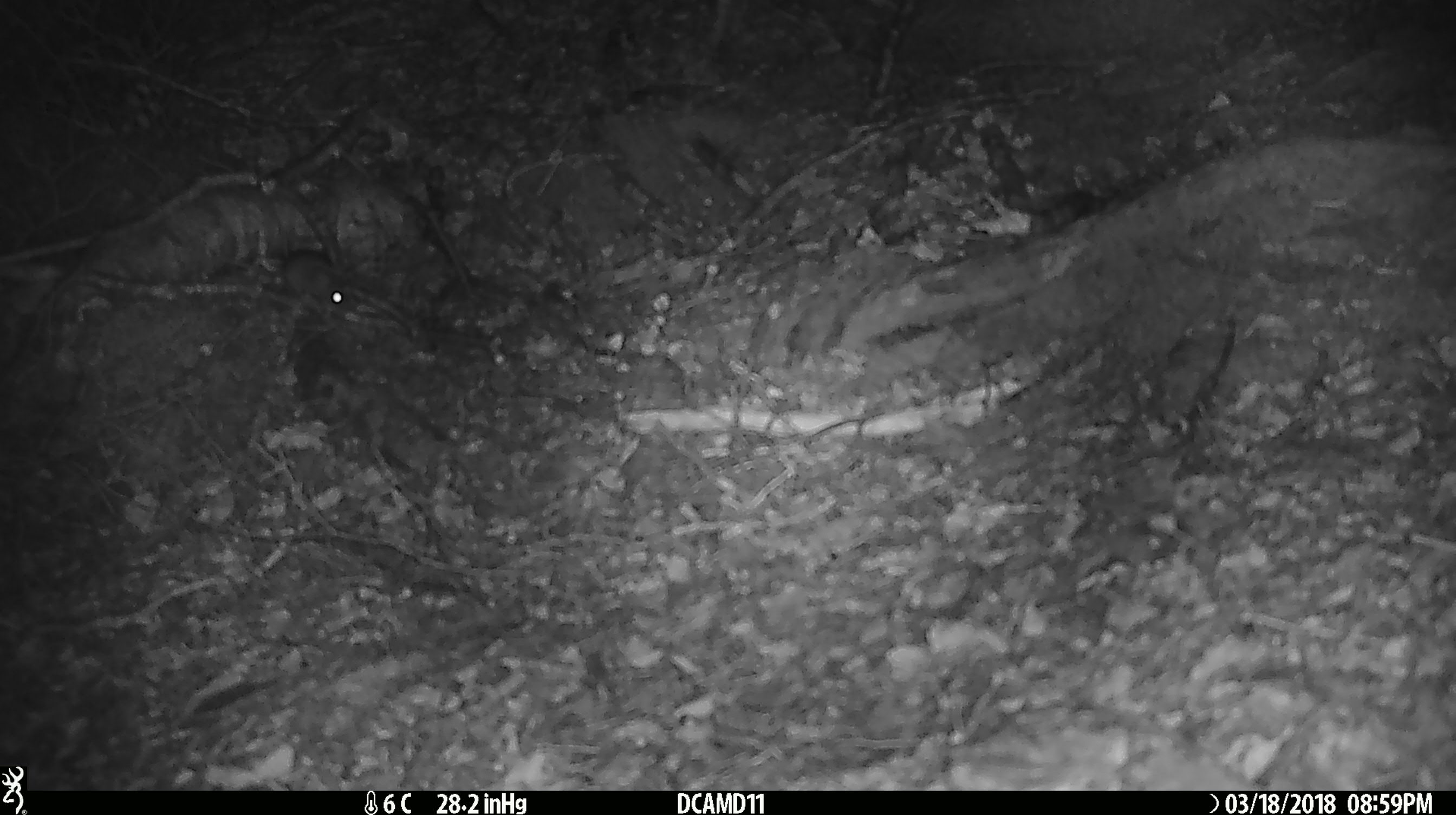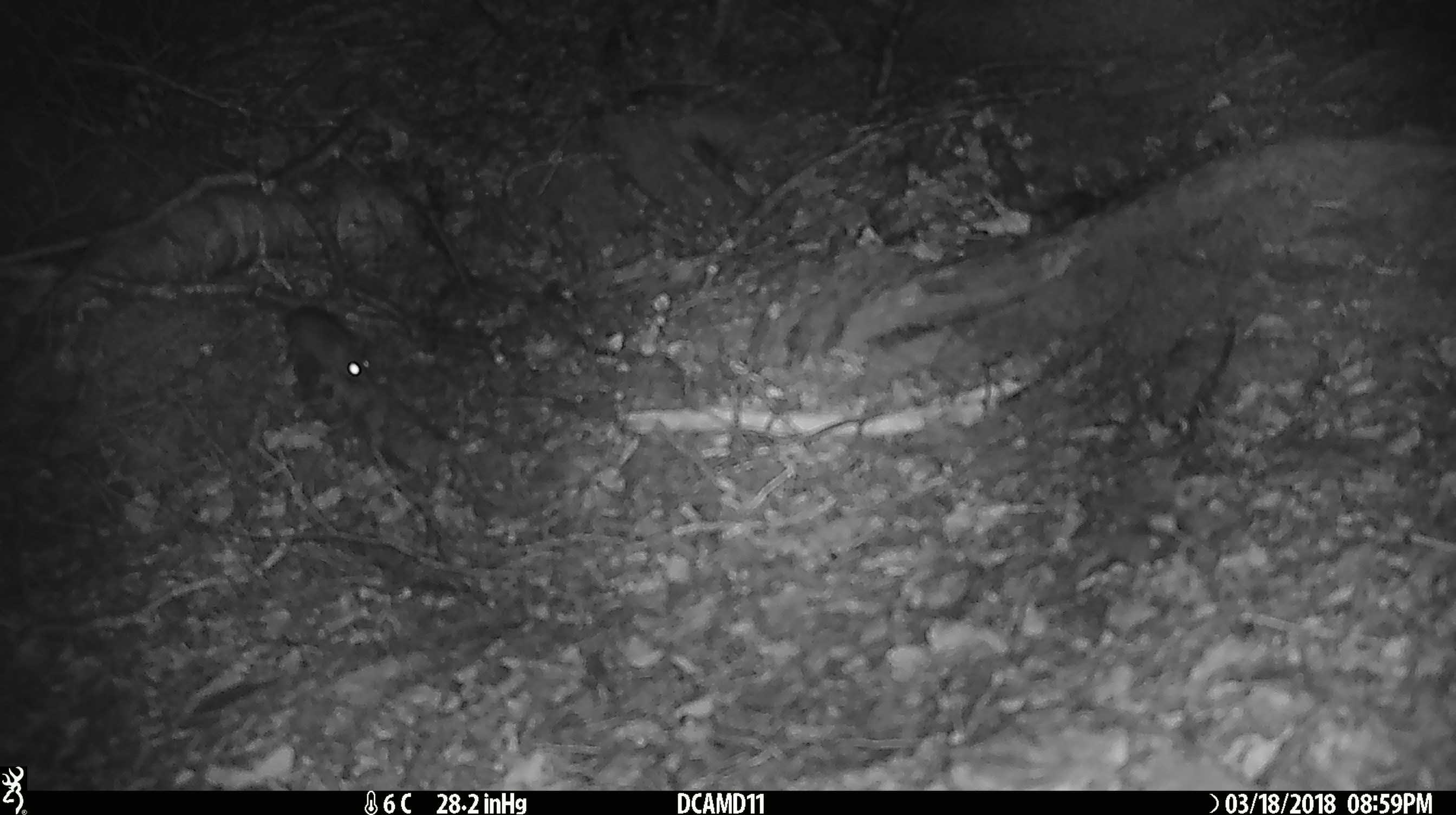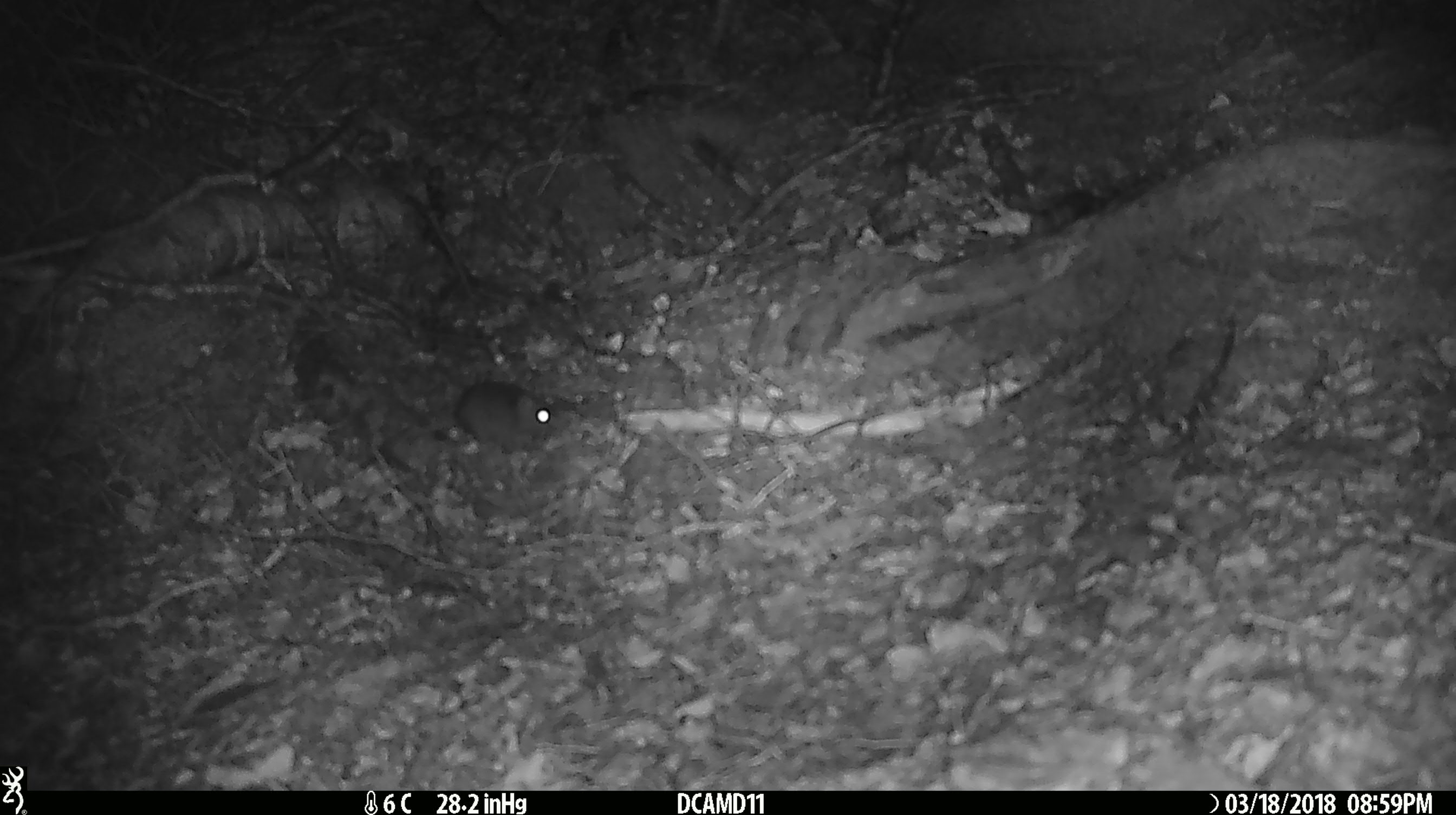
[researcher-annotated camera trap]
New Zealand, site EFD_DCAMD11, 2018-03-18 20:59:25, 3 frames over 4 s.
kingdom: Animalia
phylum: Chordata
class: Mammalia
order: Rodentia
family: Muridae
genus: Mus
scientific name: Mus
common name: mouse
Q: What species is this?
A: Mouse (Mus).